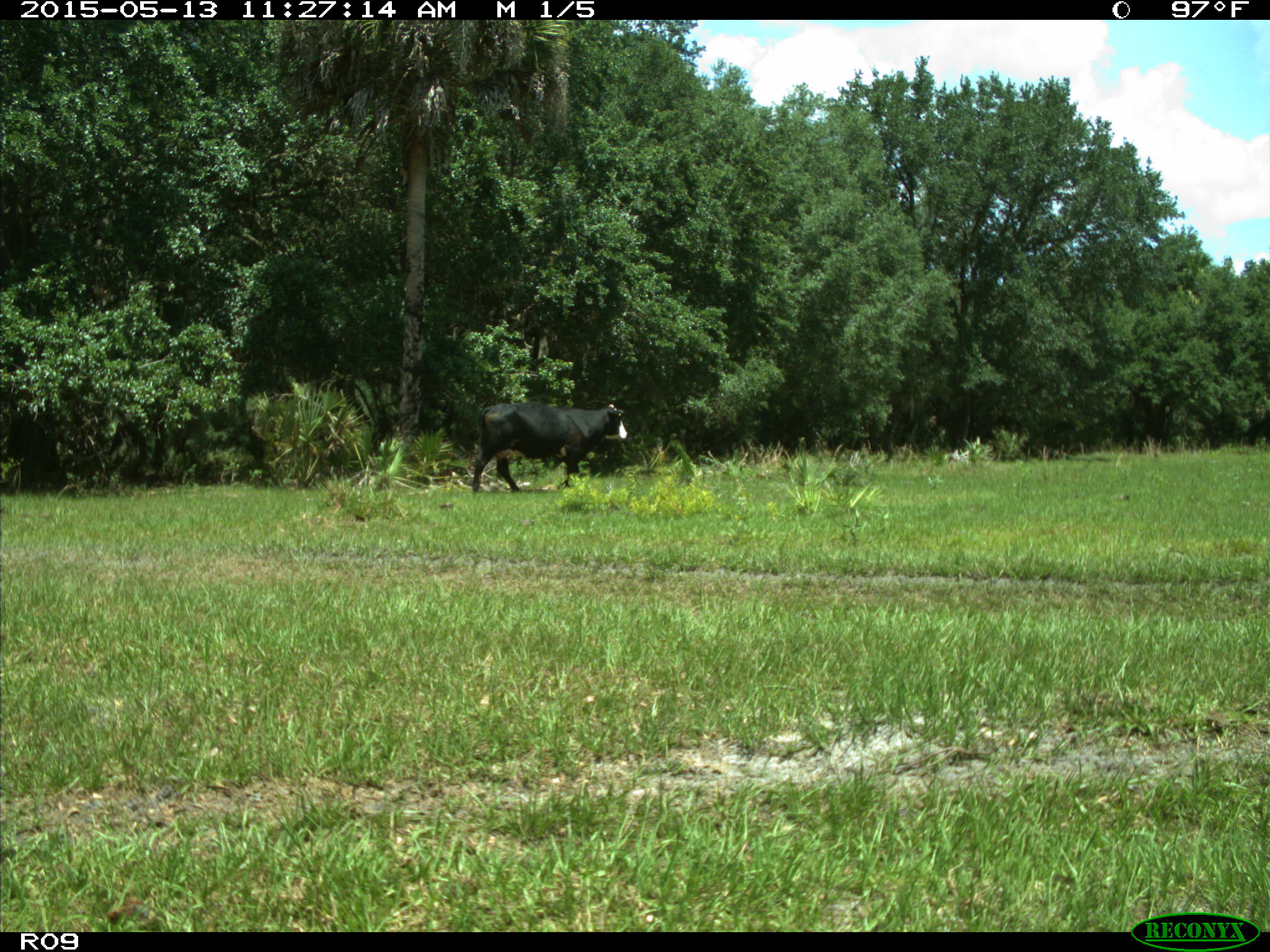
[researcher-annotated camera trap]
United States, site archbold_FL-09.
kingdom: Animalia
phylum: Chordata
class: Mammalia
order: Artiodactyla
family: Bovidae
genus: Bos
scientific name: Bos taurus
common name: domestic cow